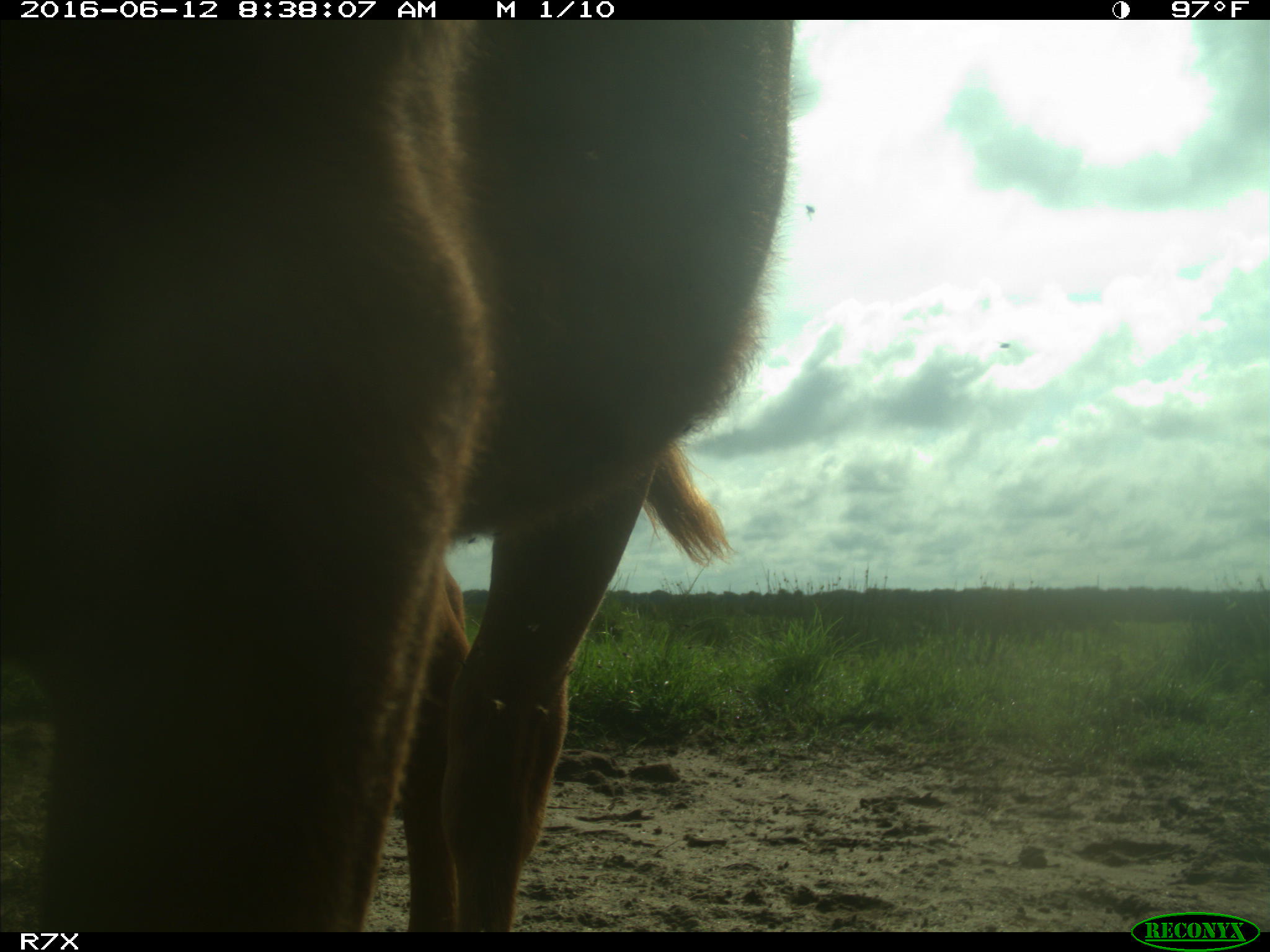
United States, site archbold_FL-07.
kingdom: Animalia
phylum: Chordata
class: Mammalia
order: Artiodactyla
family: Bovidae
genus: Bos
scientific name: Bos taurus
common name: domestic cow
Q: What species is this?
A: Bos taurus (domestic cow).